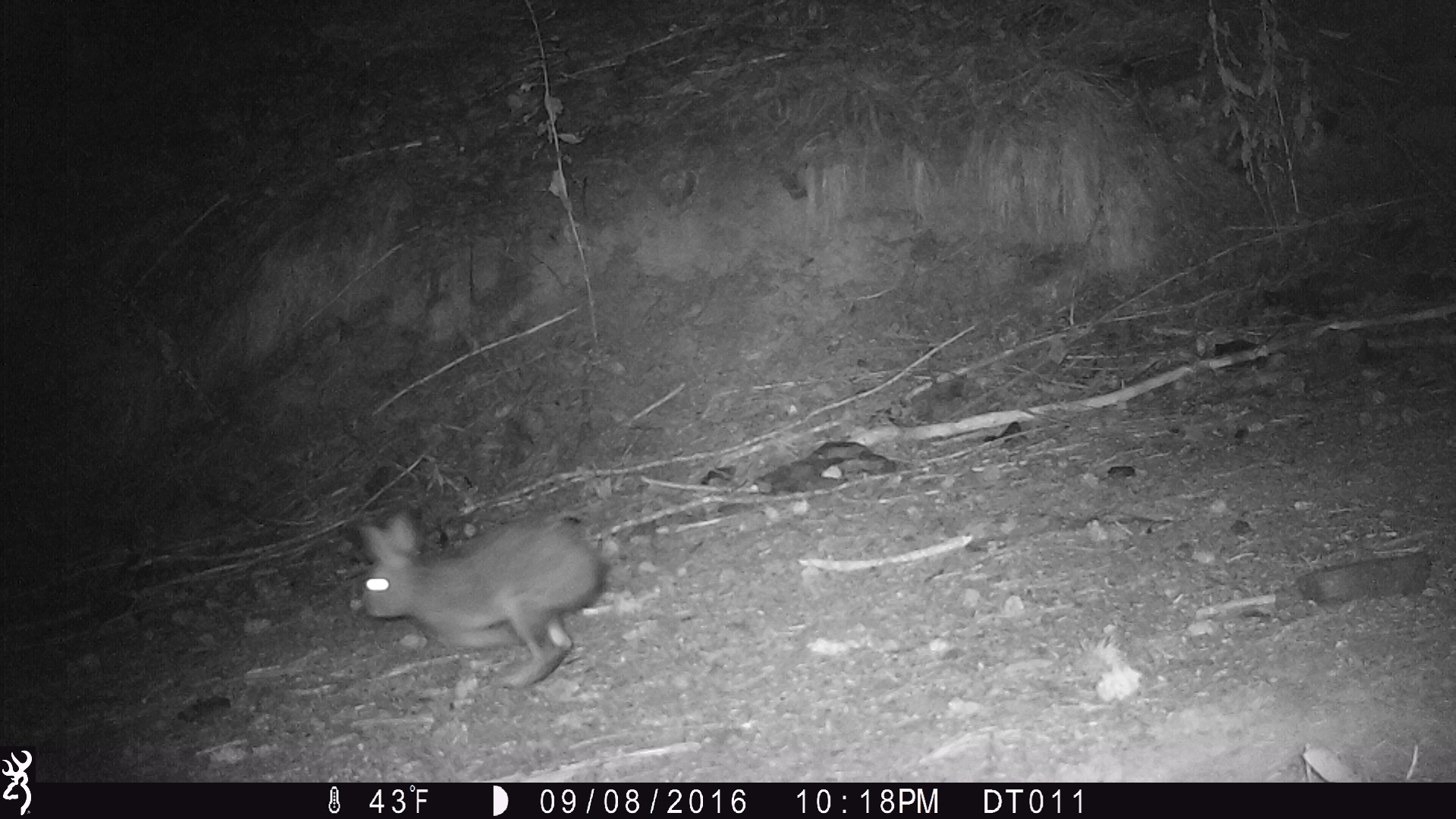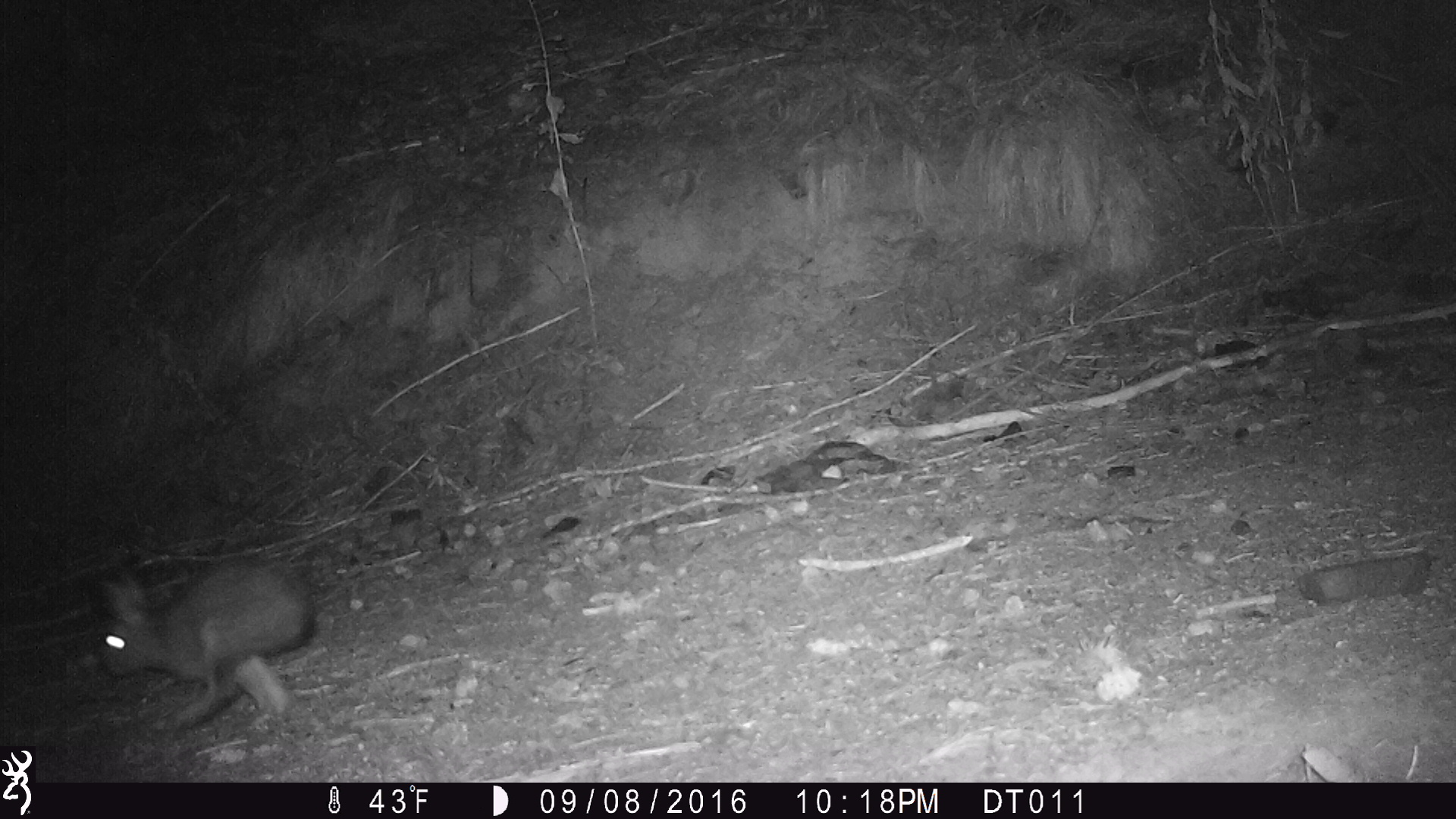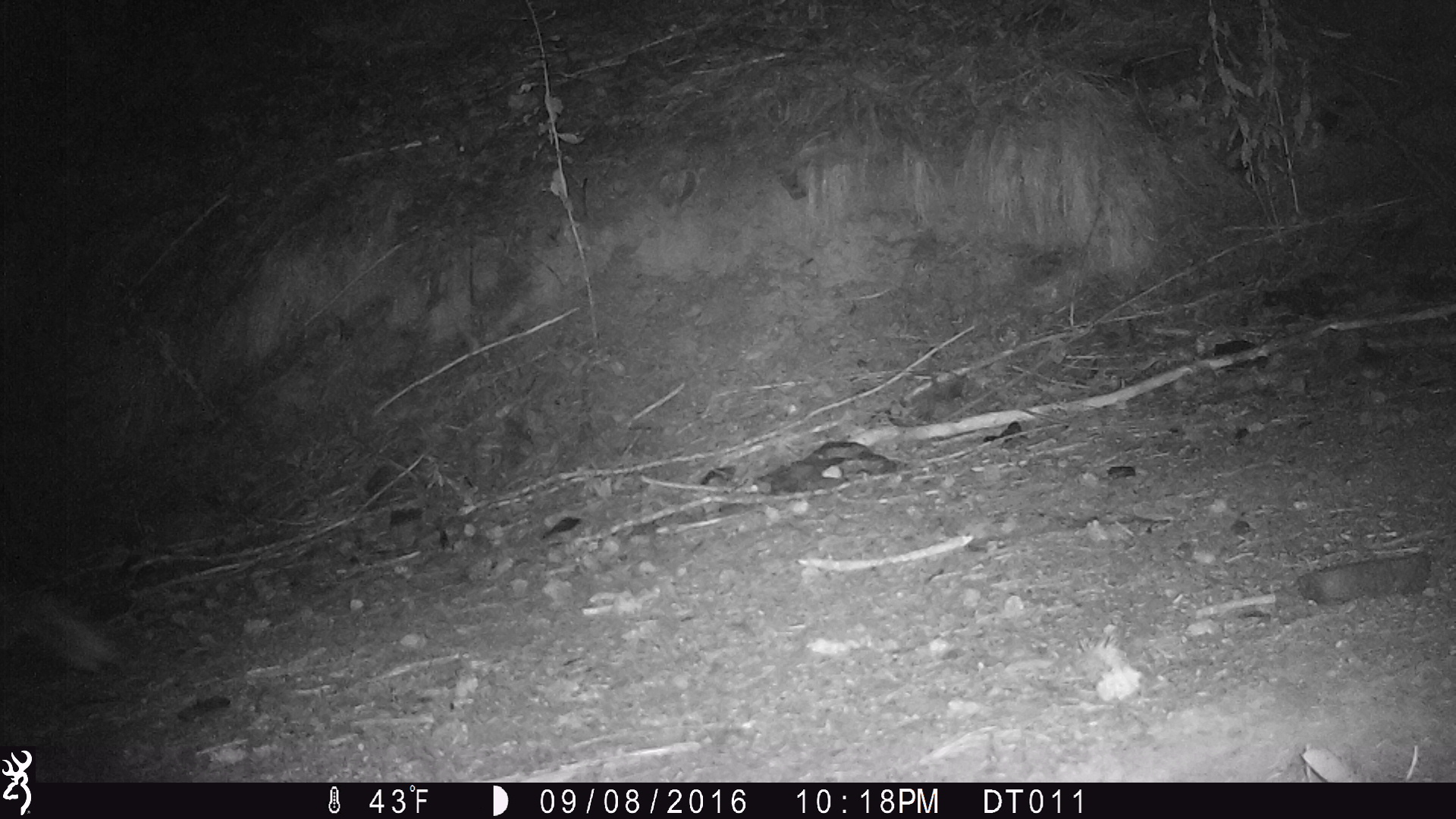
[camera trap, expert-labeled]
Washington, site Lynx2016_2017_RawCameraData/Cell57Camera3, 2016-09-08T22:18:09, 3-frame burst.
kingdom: Animalia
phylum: Chordata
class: Mammalia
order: Lagomorpha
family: Leporidae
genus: Lepus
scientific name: Lepus americanus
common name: snowshoe hare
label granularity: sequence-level